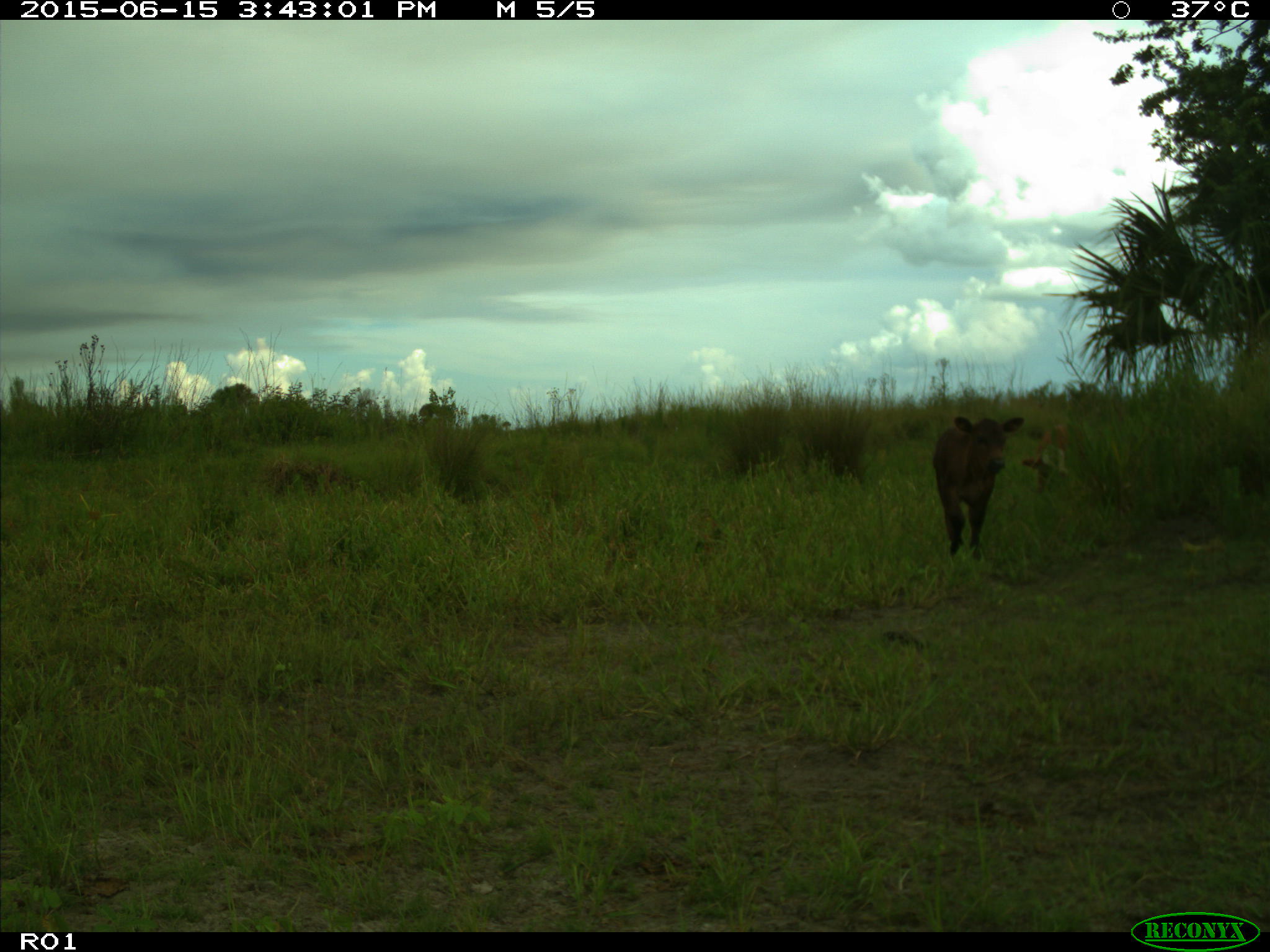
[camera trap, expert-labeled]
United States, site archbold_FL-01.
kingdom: Animalia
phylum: Chordata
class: Mammalia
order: Artiodactyla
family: Bovidae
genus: Bos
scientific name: Bos taurus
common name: domestic cow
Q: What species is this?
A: Bos taurus (domestic cow).